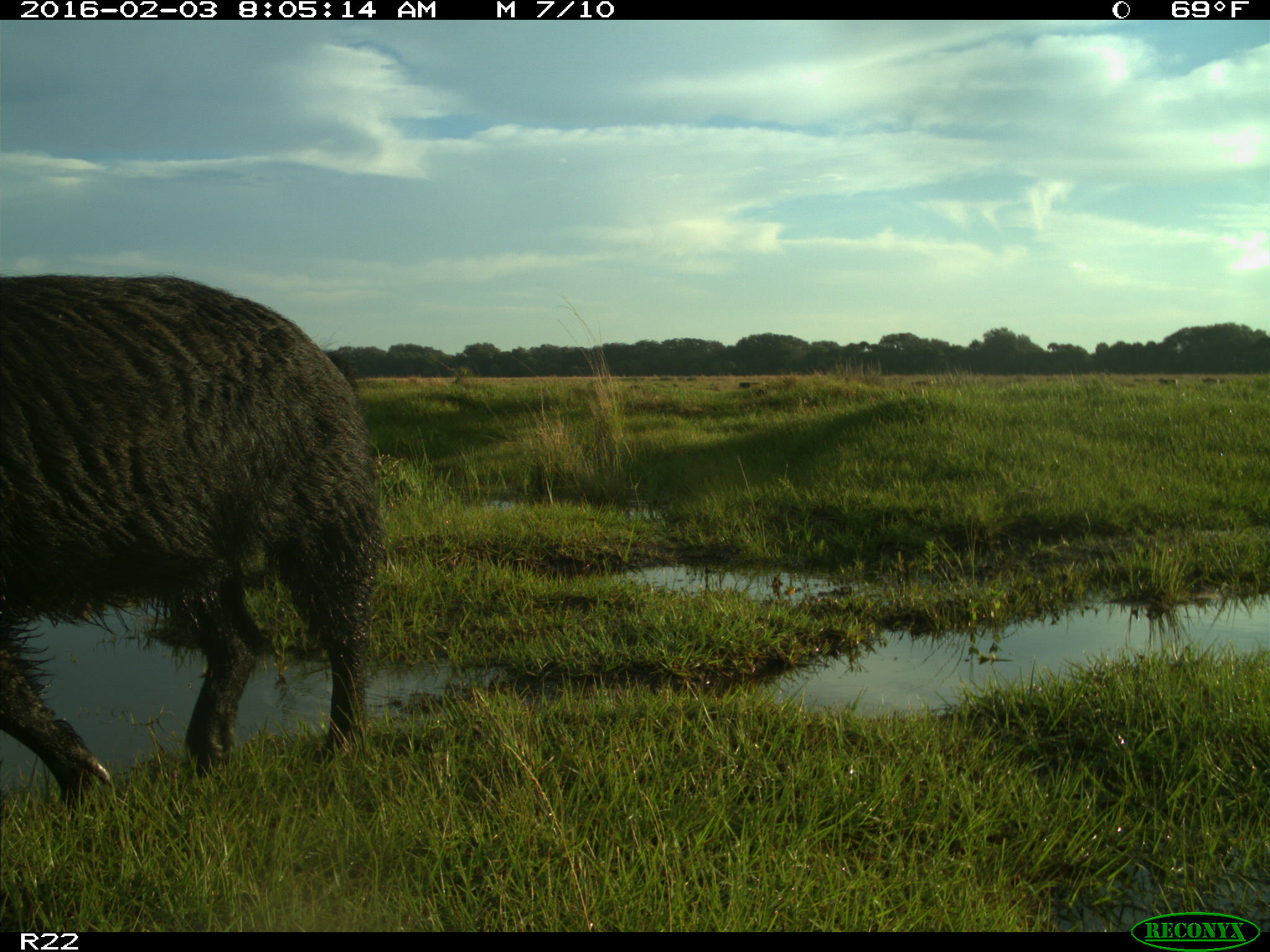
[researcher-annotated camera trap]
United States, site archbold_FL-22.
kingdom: Animalia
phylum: Chordata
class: Mammalia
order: Artiodactyla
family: Suidae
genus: Sus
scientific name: Sus scrofa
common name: wild boar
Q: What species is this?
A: Sus scrofa (wild boar).